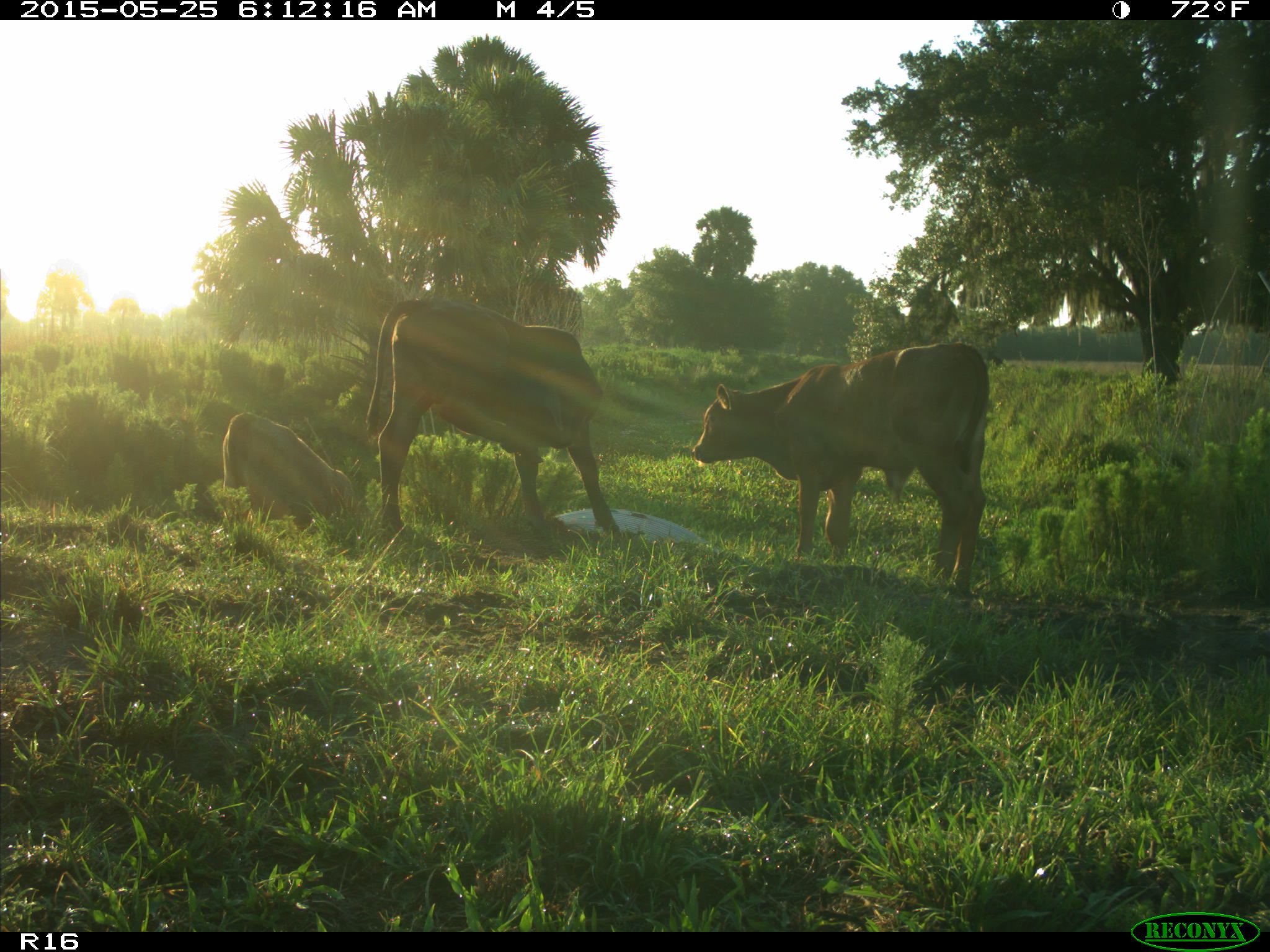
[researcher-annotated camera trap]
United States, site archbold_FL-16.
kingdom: Animalia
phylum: Chordata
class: Mammalia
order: Artiodactyla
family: Bovidae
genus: Bos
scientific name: Bos taurus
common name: domestic cow